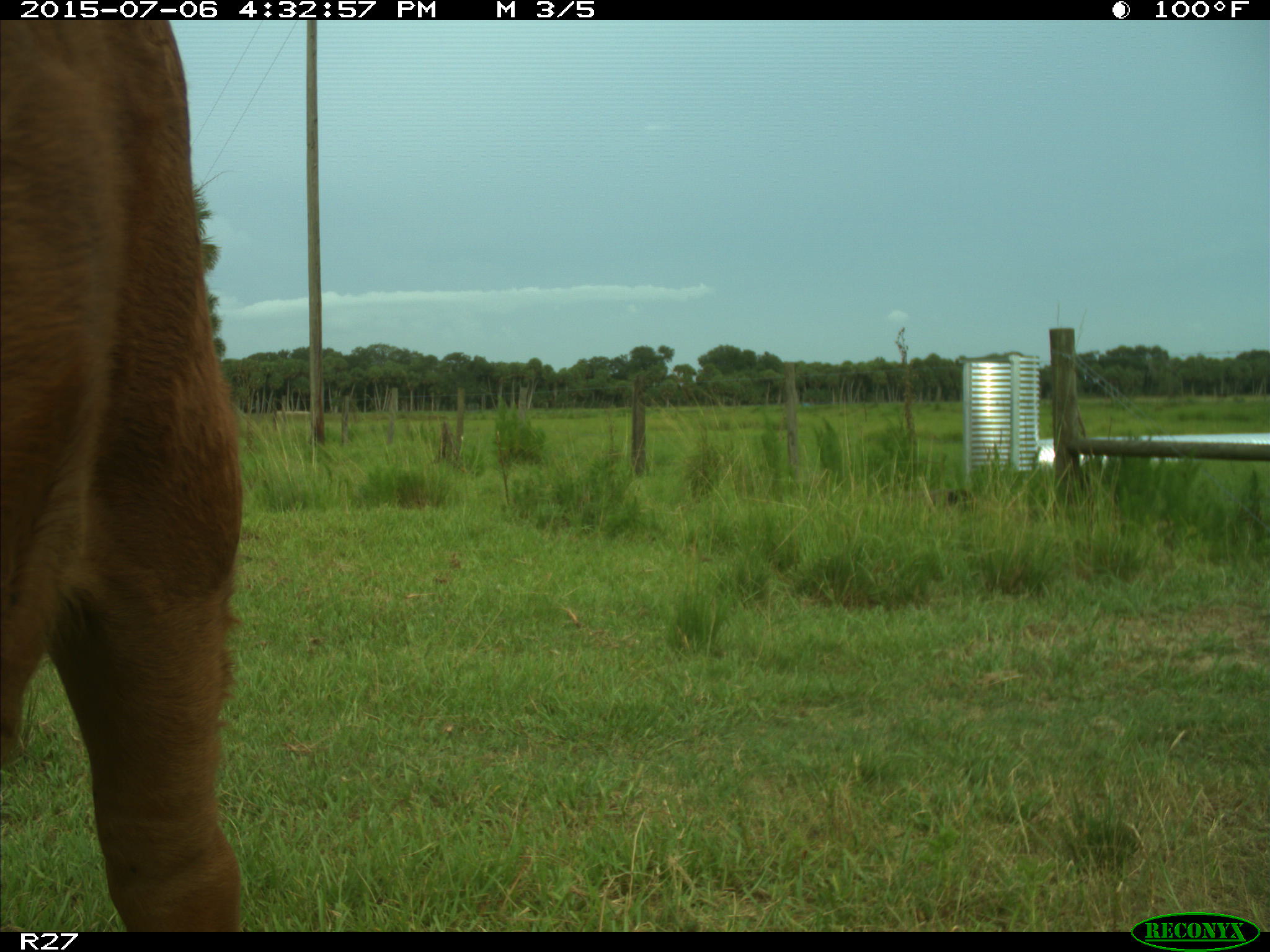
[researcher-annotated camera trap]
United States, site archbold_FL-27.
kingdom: Animalia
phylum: Chordata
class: Mammalia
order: Artiodactyla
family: Bovidae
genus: Bos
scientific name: Bos taurus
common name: domestic cow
Bos taurus (domestic cow).